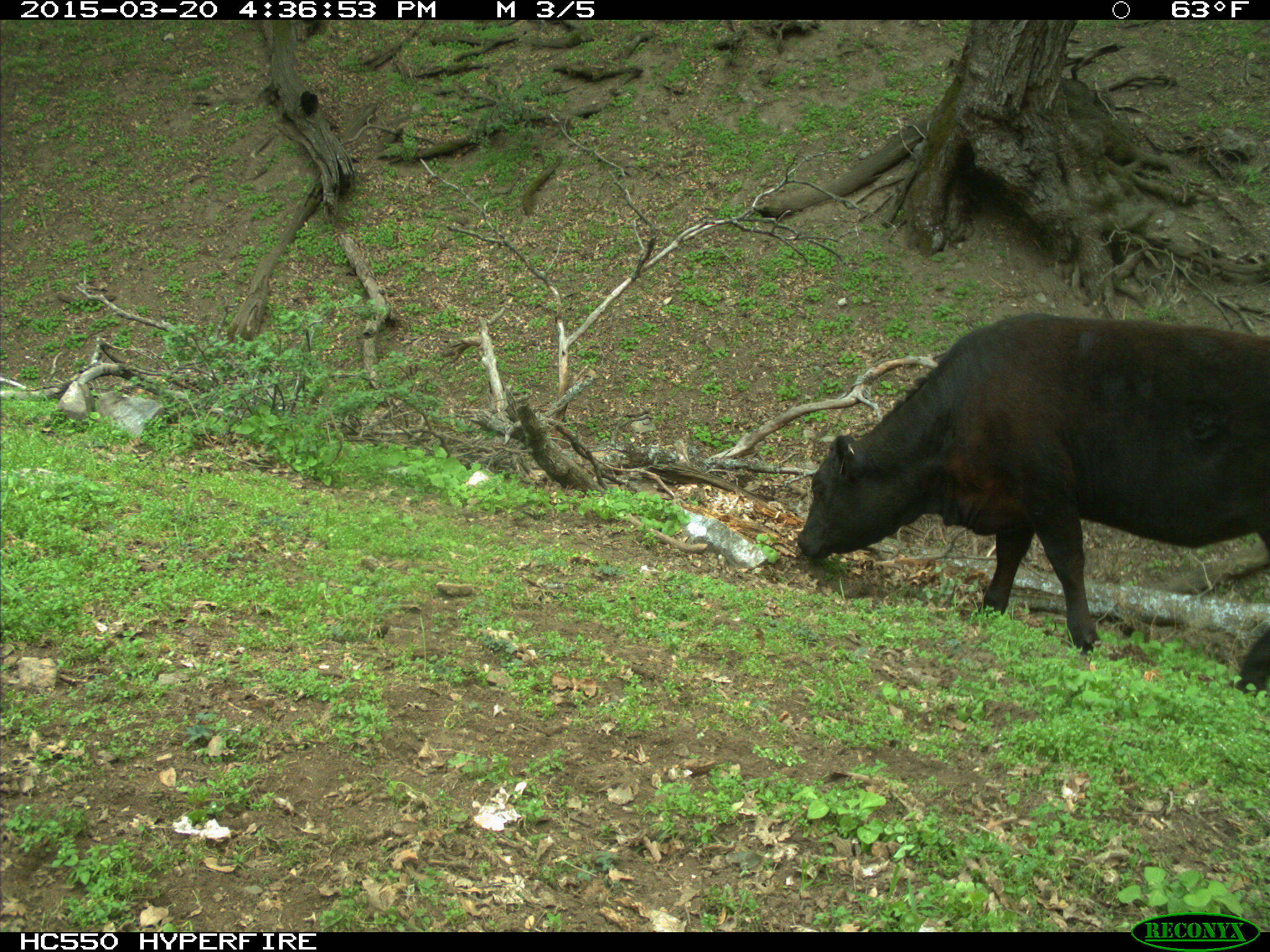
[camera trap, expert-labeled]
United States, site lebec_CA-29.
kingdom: Animalia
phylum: Chordata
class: Mammalia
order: Artiodactyla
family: Bovidae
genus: Bos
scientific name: Bos taurus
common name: domestic cow